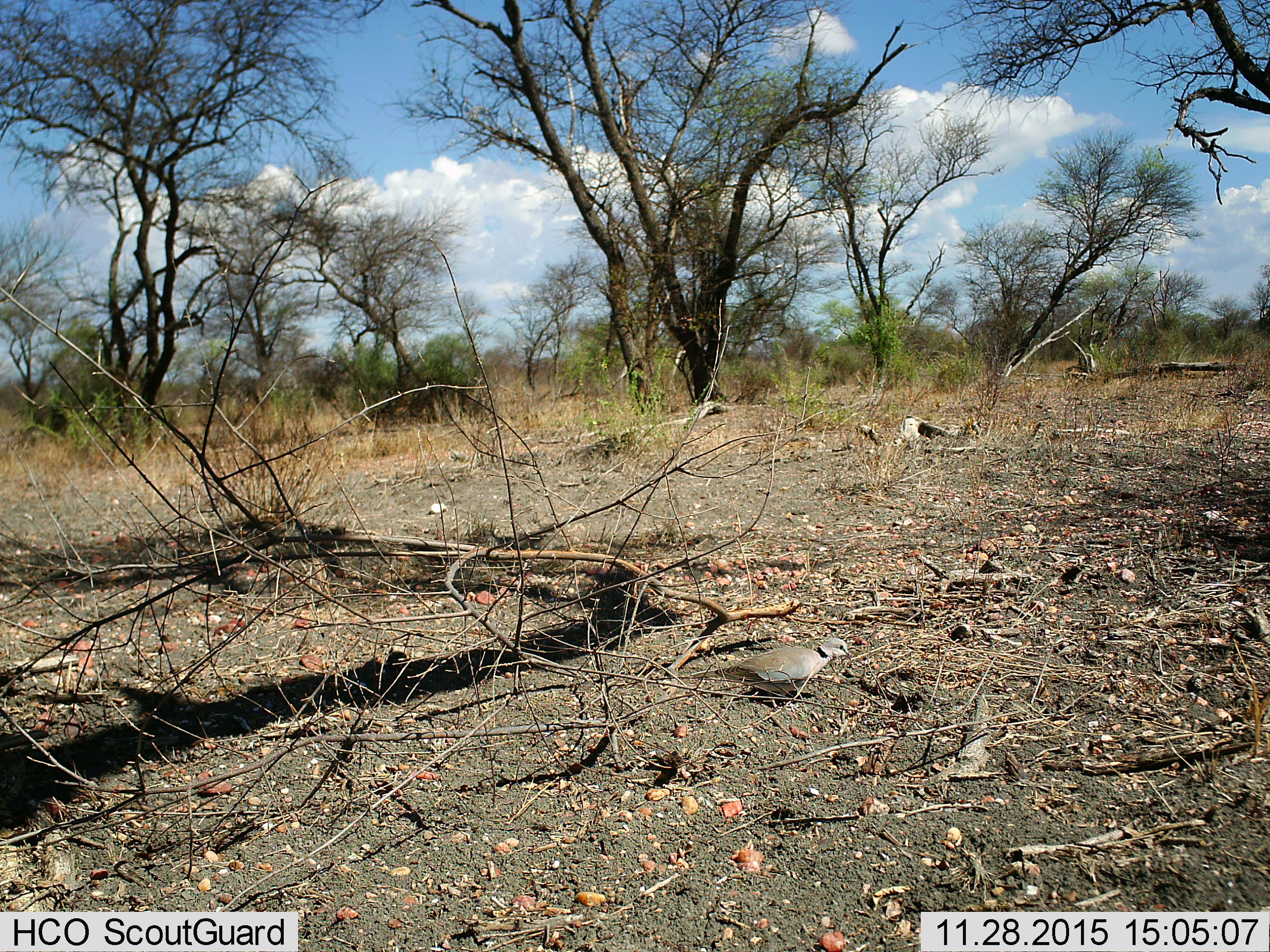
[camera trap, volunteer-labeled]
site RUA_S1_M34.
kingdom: Animalia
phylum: Chordata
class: Aves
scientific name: Aves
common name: bird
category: birdother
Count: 1.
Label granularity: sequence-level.